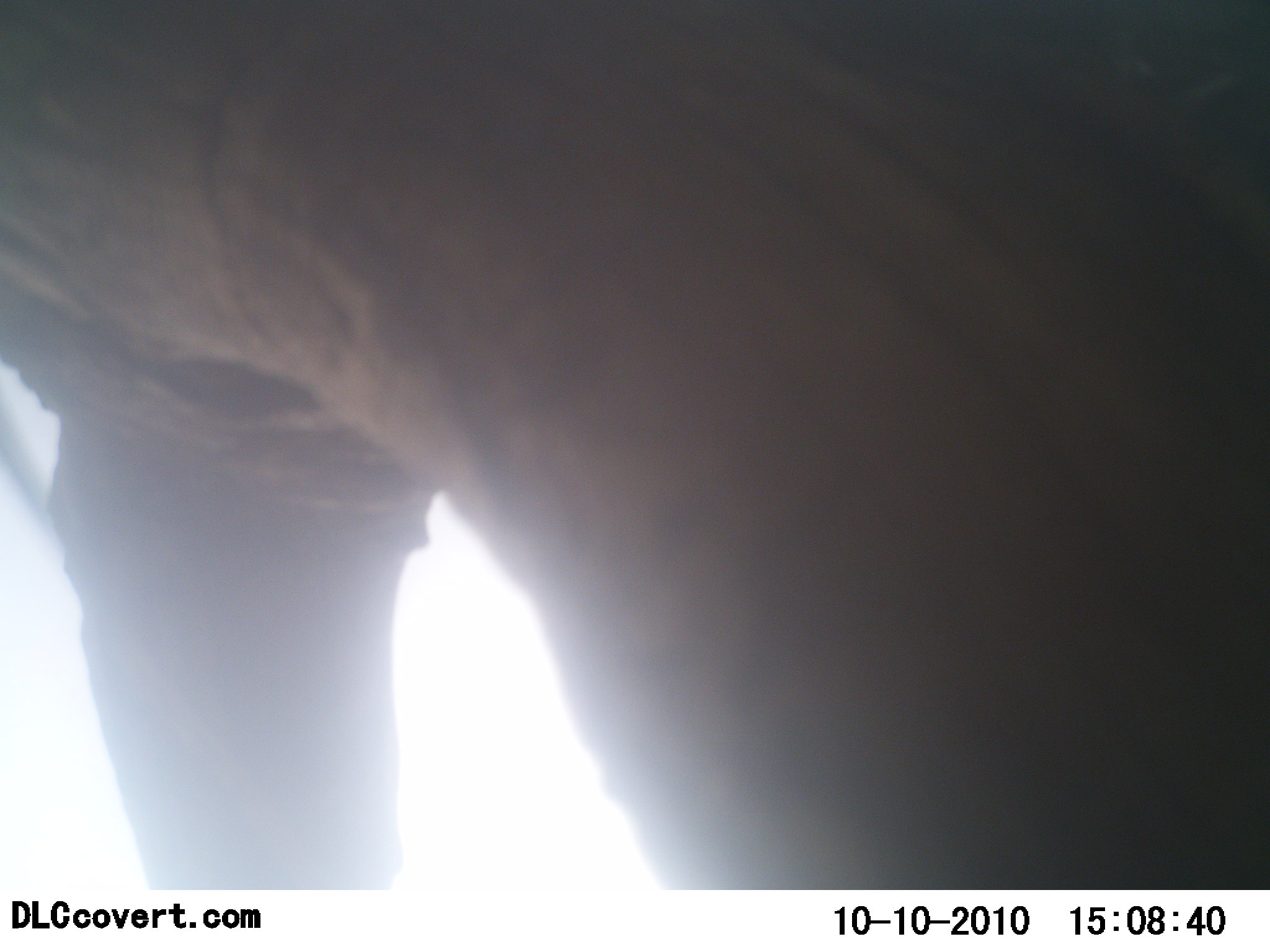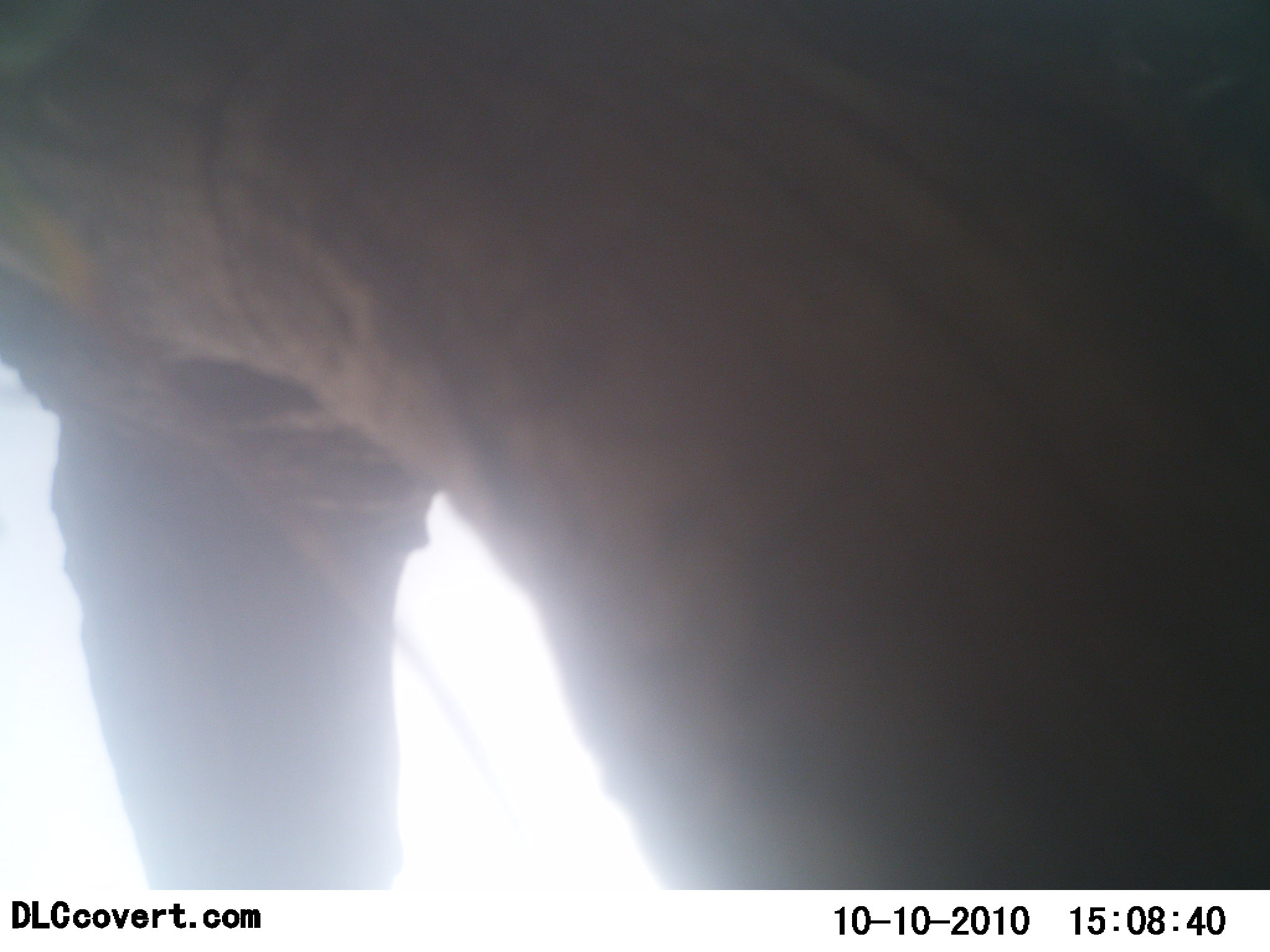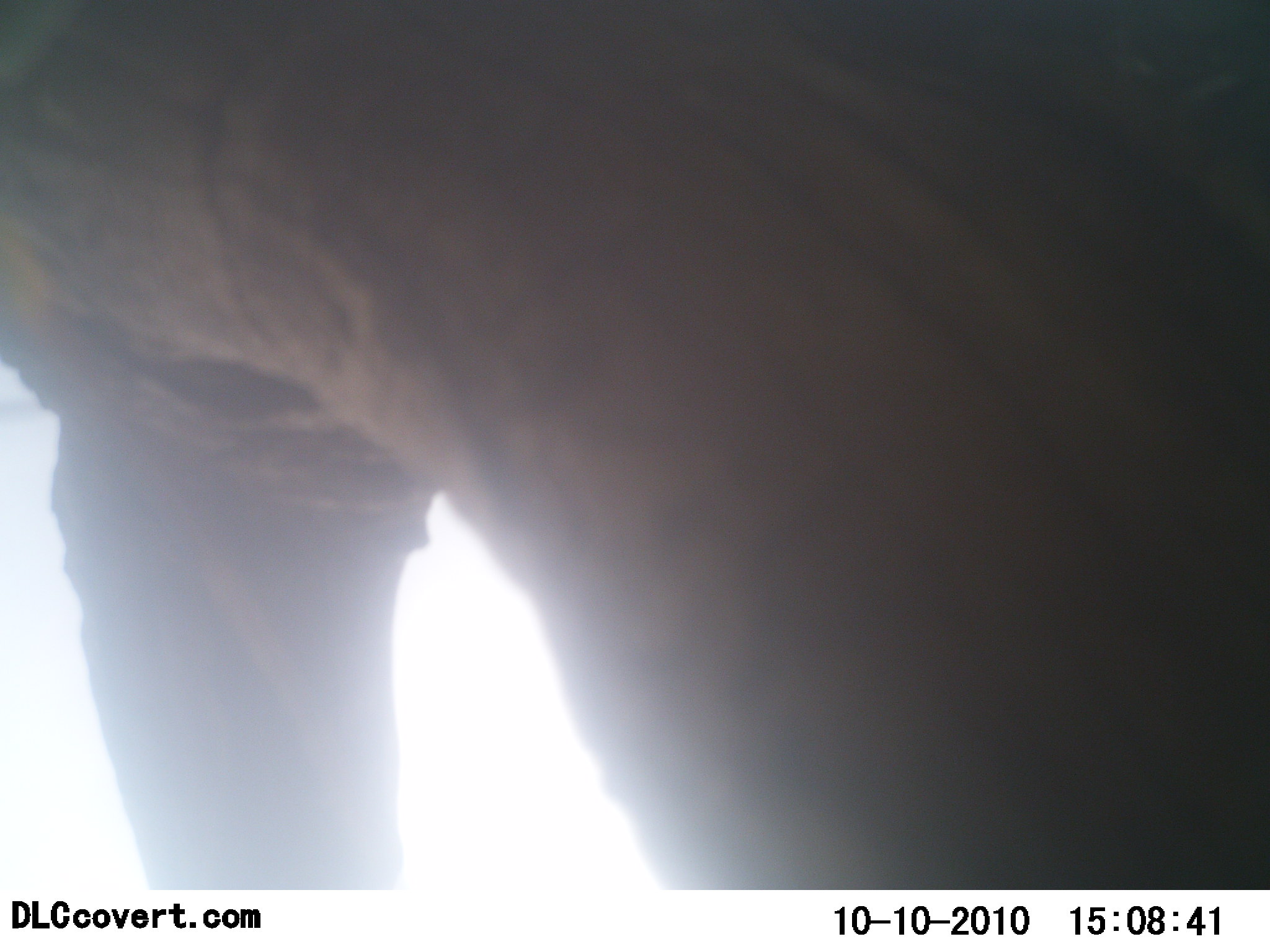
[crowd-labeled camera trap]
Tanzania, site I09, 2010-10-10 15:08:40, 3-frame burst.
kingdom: Animalia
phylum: Chordata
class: Mammalia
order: Proboscidea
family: Elephantidae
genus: Loxodonta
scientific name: Loxodonta africana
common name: african bush elephant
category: elephant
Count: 1.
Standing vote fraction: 100%.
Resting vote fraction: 0%.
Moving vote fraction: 0%.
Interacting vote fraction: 0%.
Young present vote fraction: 0%.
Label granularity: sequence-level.